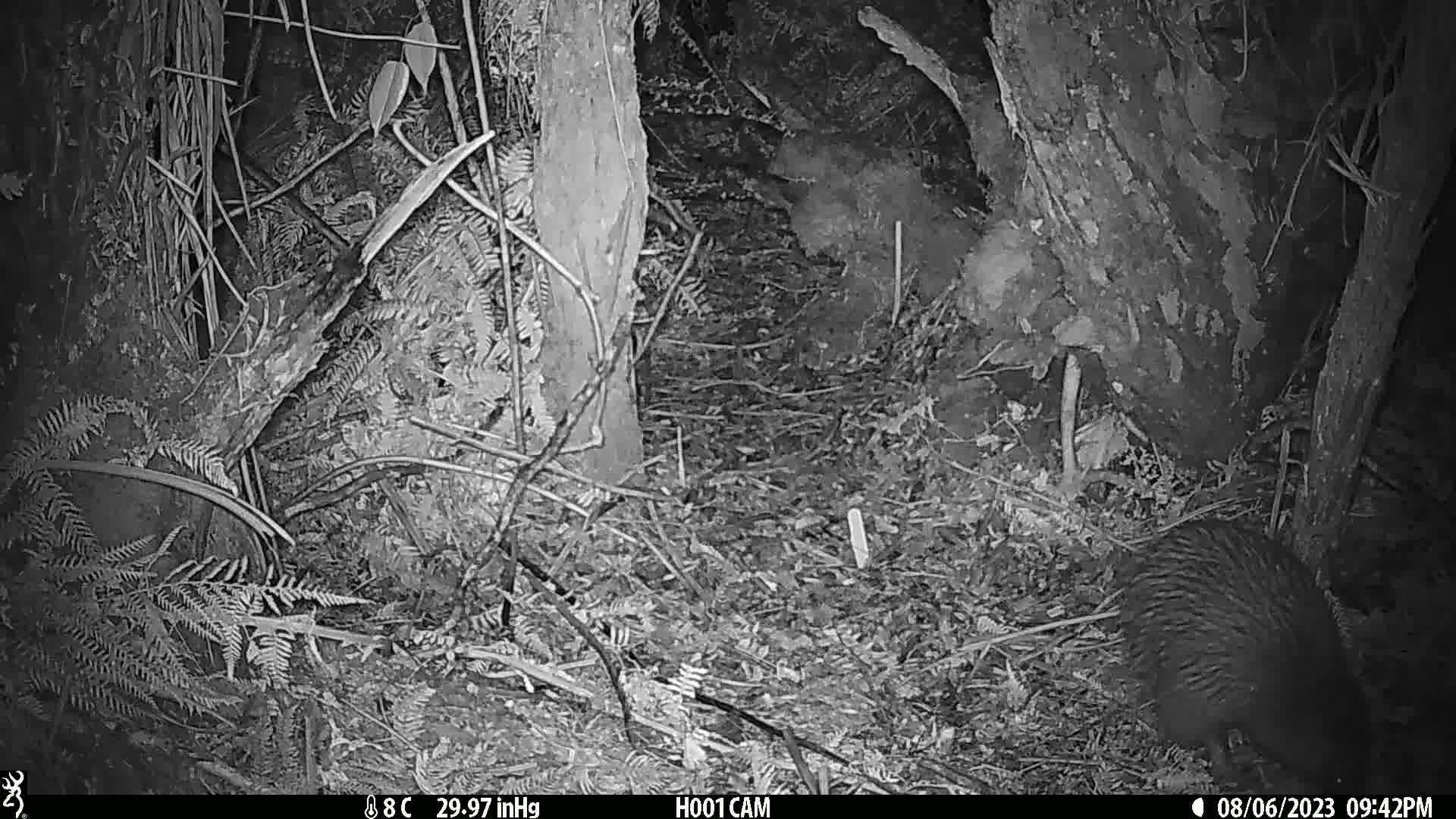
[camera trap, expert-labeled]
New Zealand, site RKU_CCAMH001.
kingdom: Animalia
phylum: Chordata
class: Aves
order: Apterygiformes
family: Apterygidae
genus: Apteryx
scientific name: Apteryx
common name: kiwi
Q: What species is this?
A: Kiwi (Apteryx).